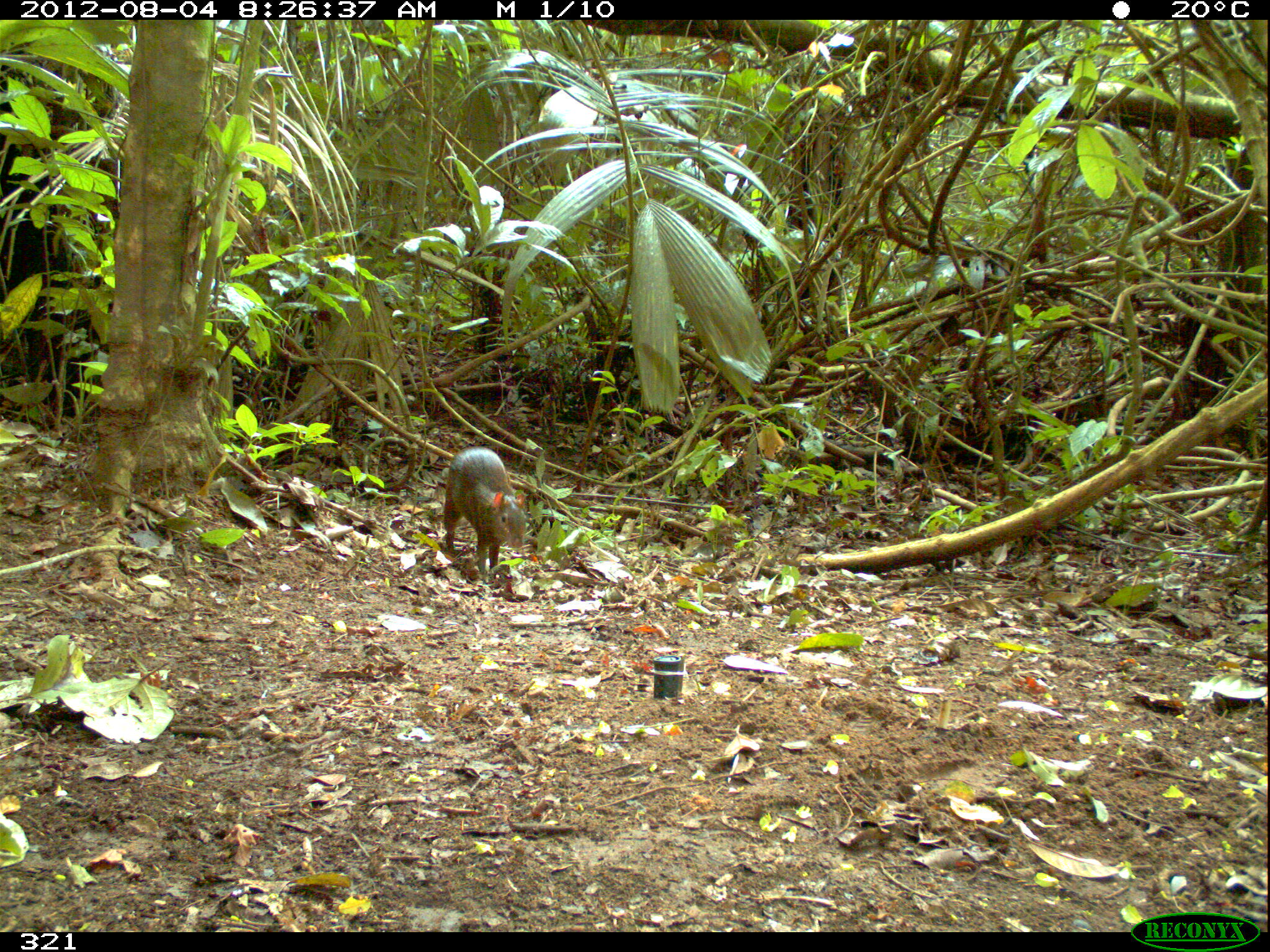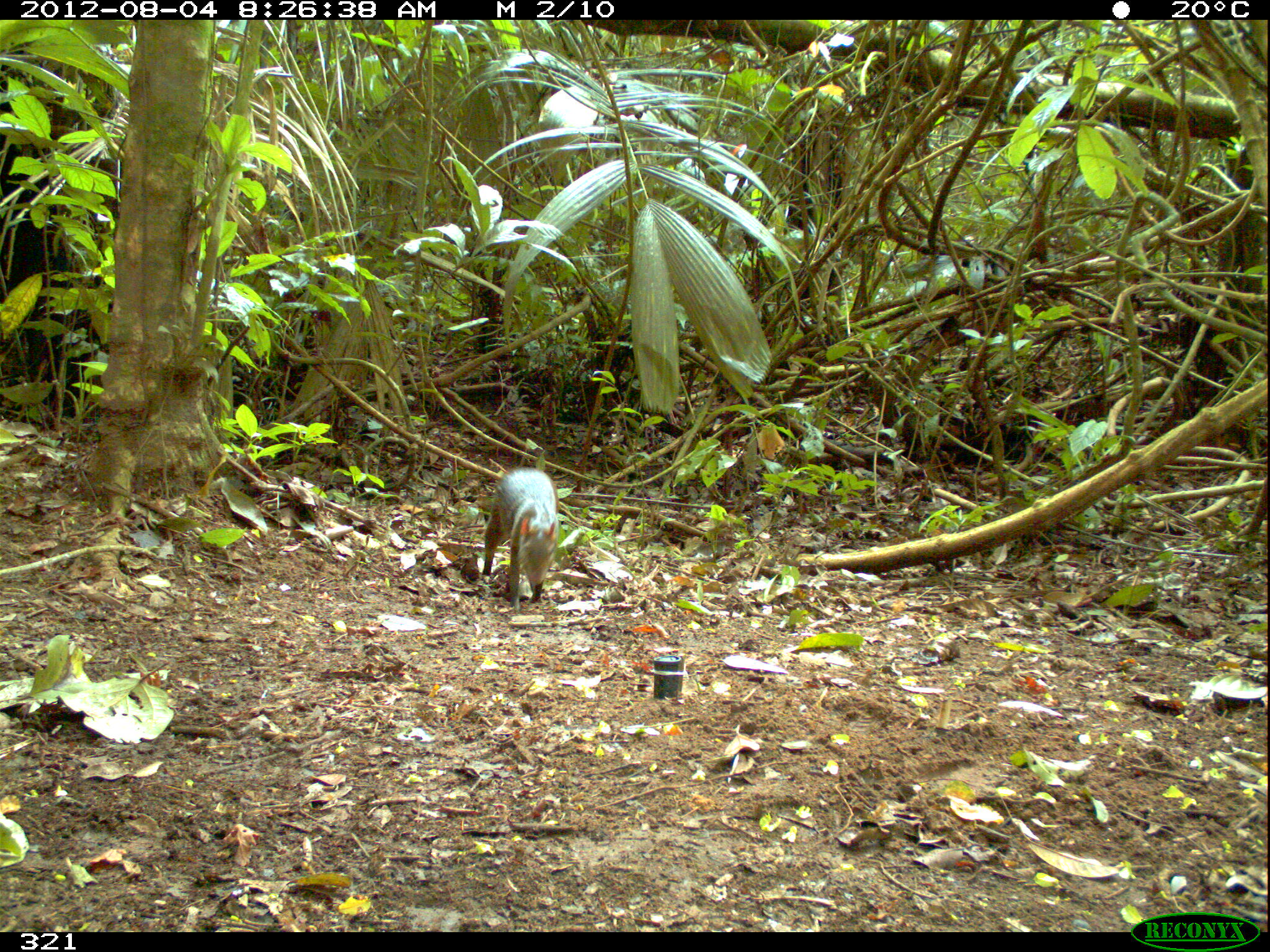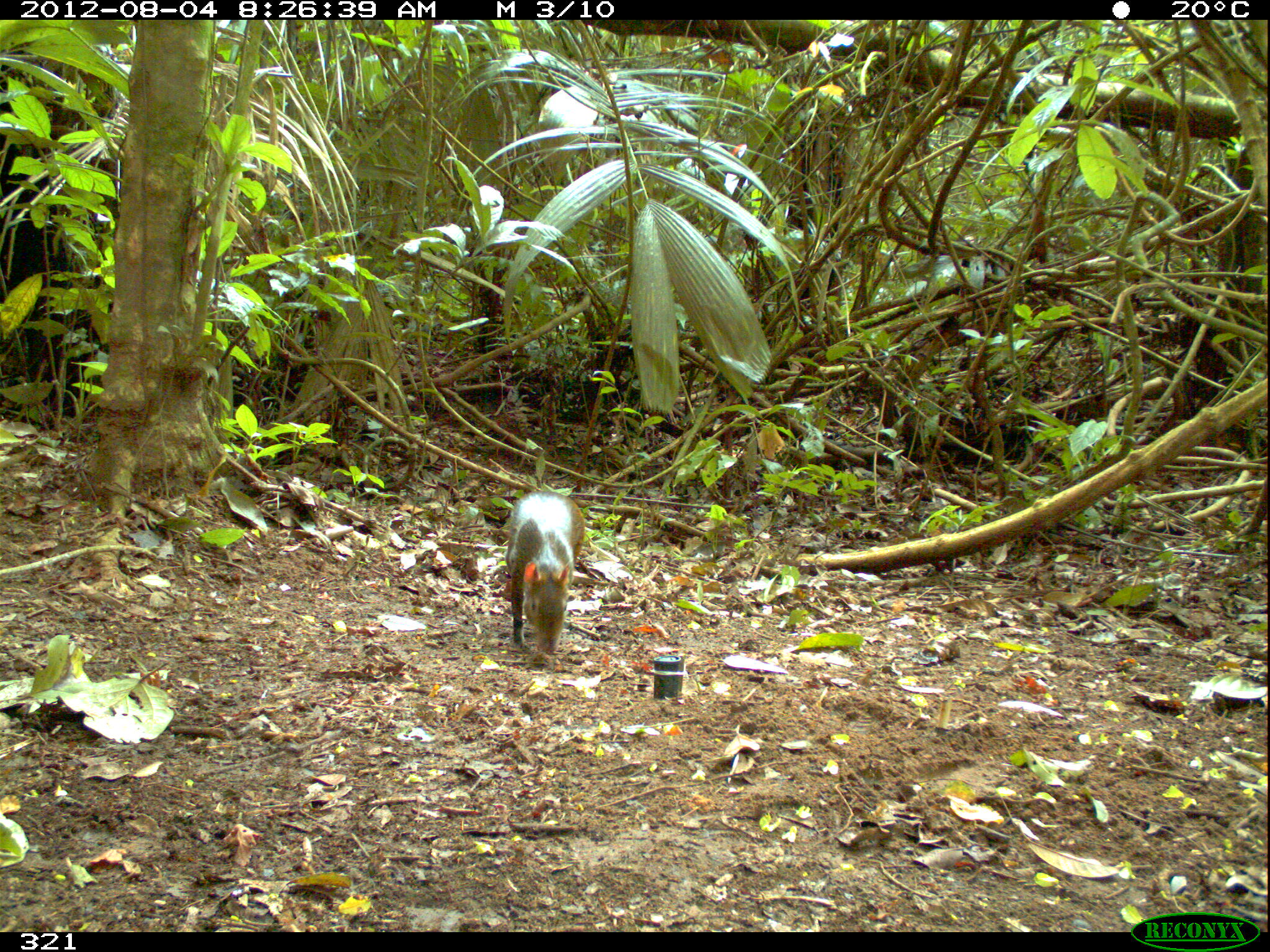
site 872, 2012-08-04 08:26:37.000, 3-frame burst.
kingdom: Animalia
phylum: Chordata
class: Mammalia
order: Rodentia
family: Dasyproctidae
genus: Dasyprocta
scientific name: Dasyprocta punctata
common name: central american agouti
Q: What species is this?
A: Dasyprocta punctata (central american agouti).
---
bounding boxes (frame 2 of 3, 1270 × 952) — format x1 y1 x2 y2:
dasyprocta punctata: 482 466 559 611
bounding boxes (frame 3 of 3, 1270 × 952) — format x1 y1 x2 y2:
dasyprocta punctata: 503 489 585 654